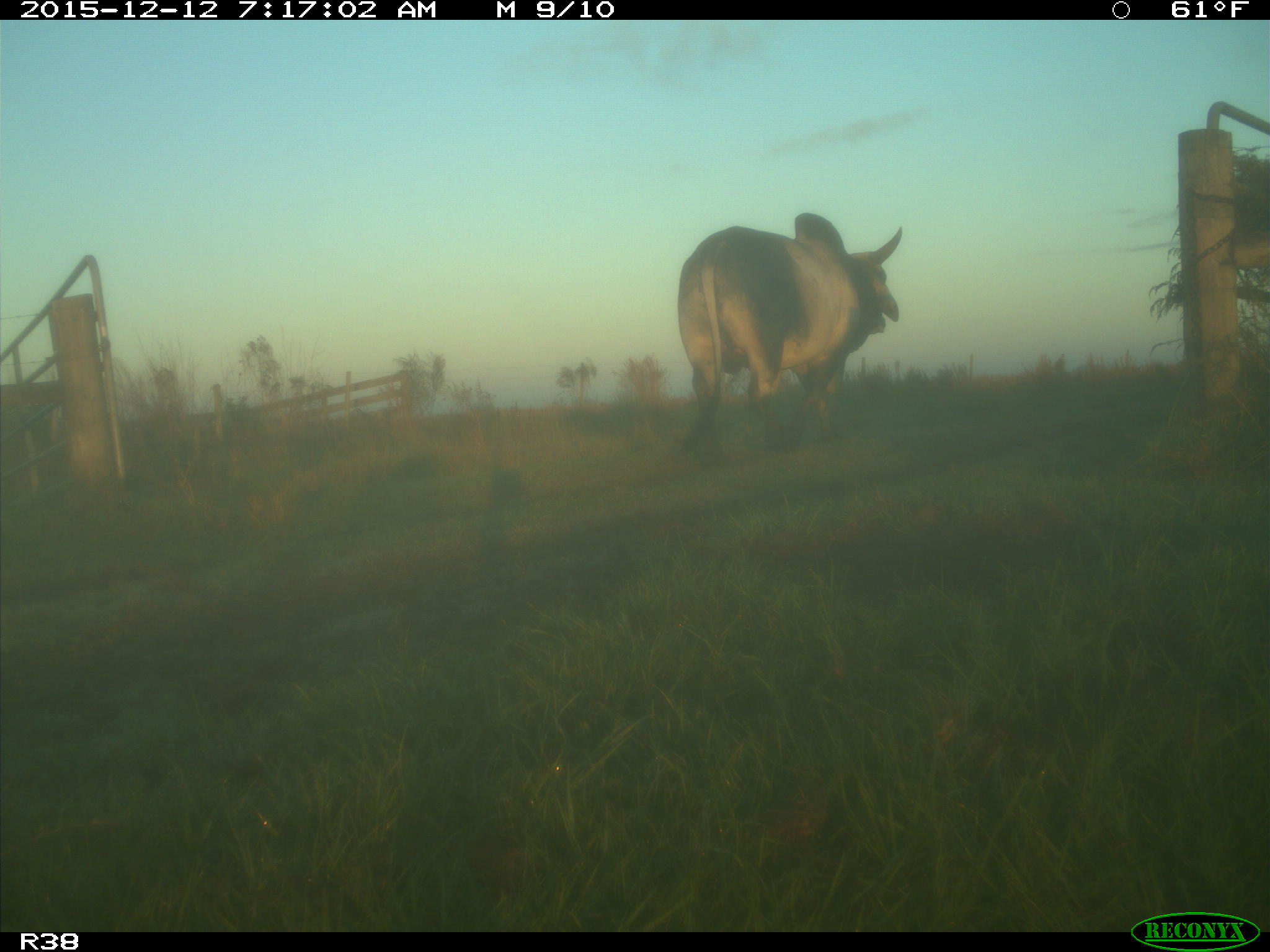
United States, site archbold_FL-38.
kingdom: Animalia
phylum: Chordata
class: Mammalia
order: Artiodactyla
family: Bovidae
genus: Bos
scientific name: Bos taurus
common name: domestic cow